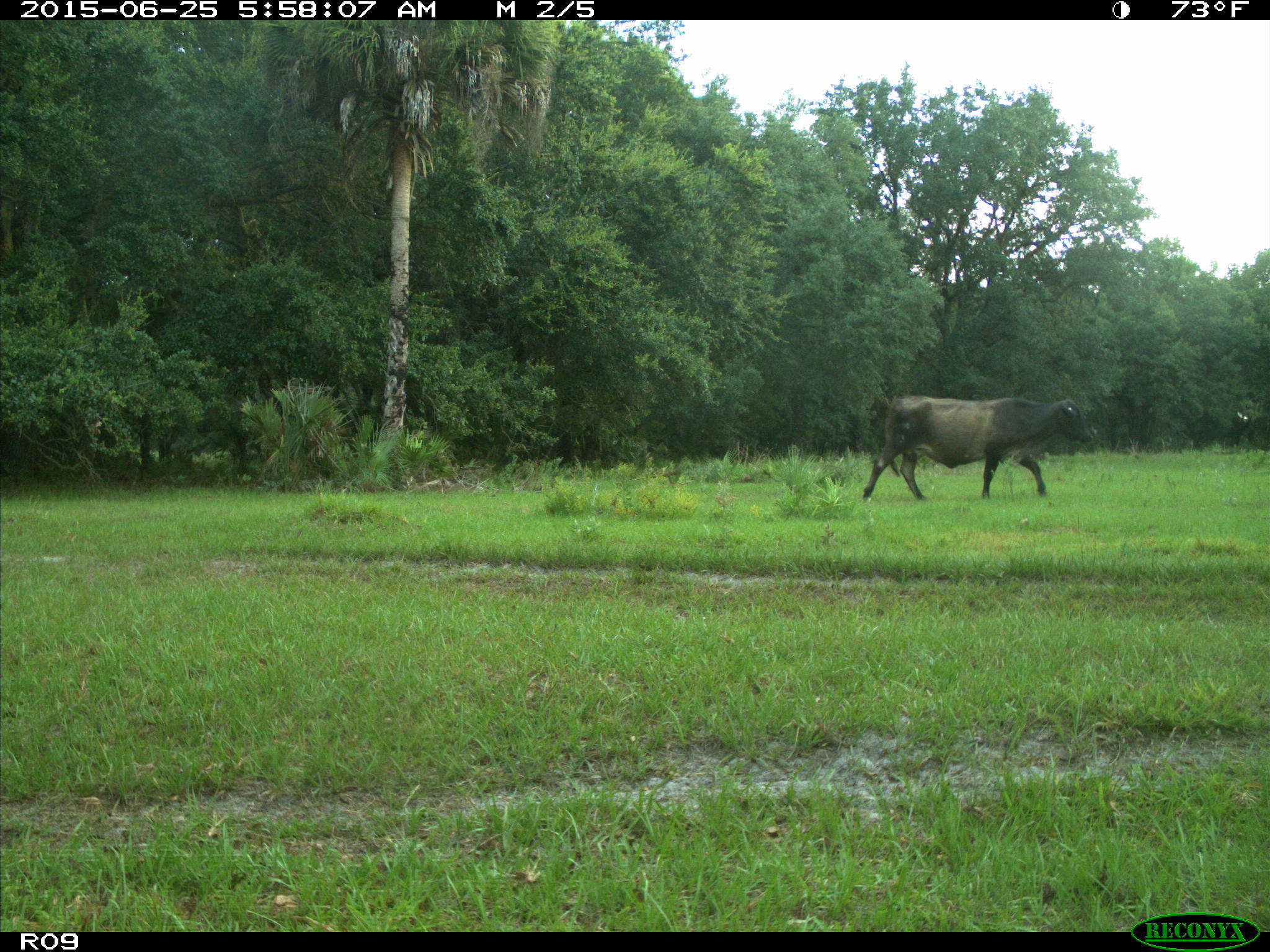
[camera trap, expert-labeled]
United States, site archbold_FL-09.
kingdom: Animalia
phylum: Chordata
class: Mammalia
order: Artiodactyla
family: Bovidae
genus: Bos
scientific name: Bos taurus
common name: domestic cow